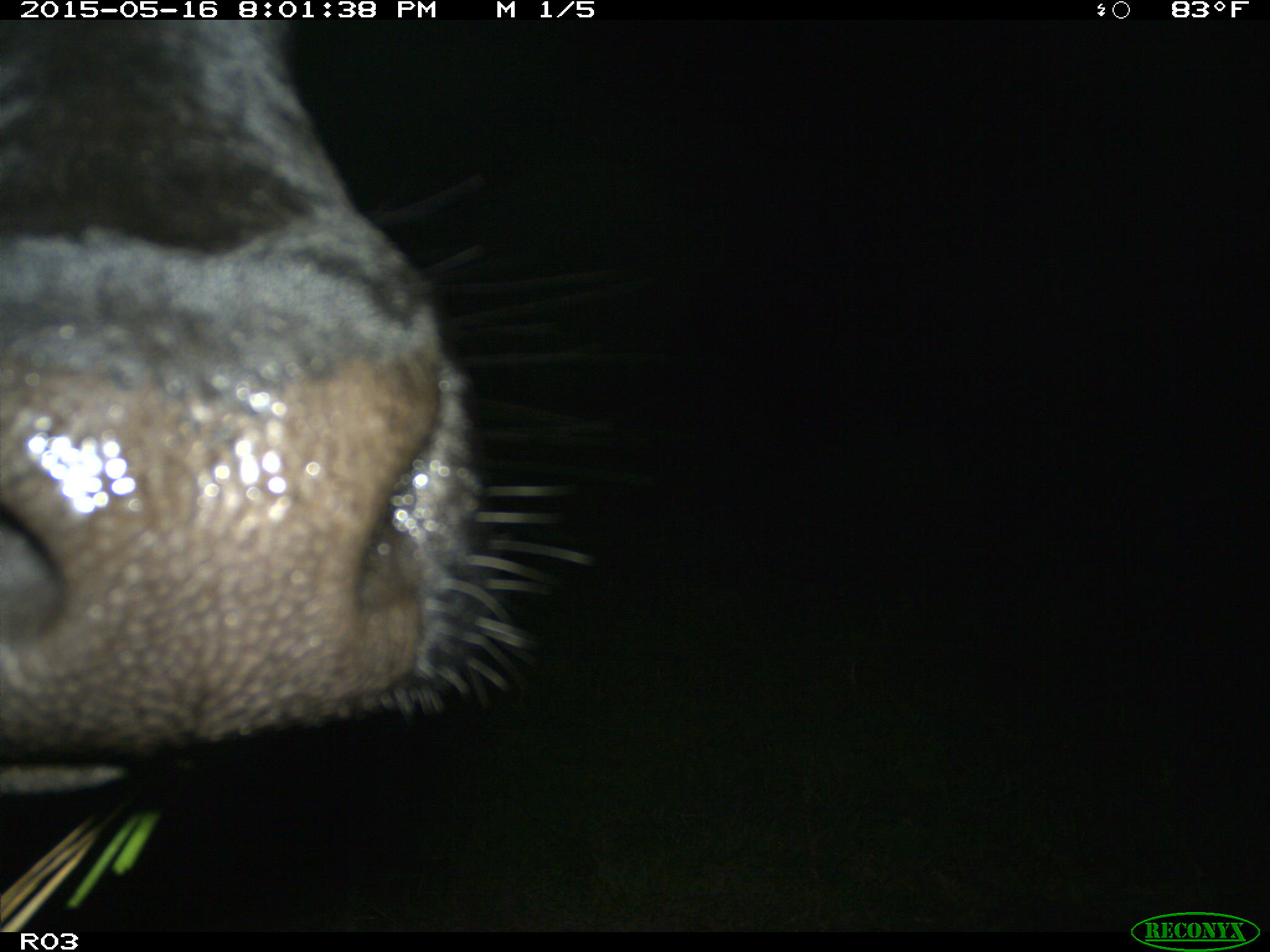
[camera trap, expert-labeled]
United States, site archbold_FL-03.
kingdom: Animalia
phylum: Chordata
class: Mammalia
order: Artiodactyla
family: Bovidae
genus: Bos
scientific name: Bos taurus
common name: domestic cow